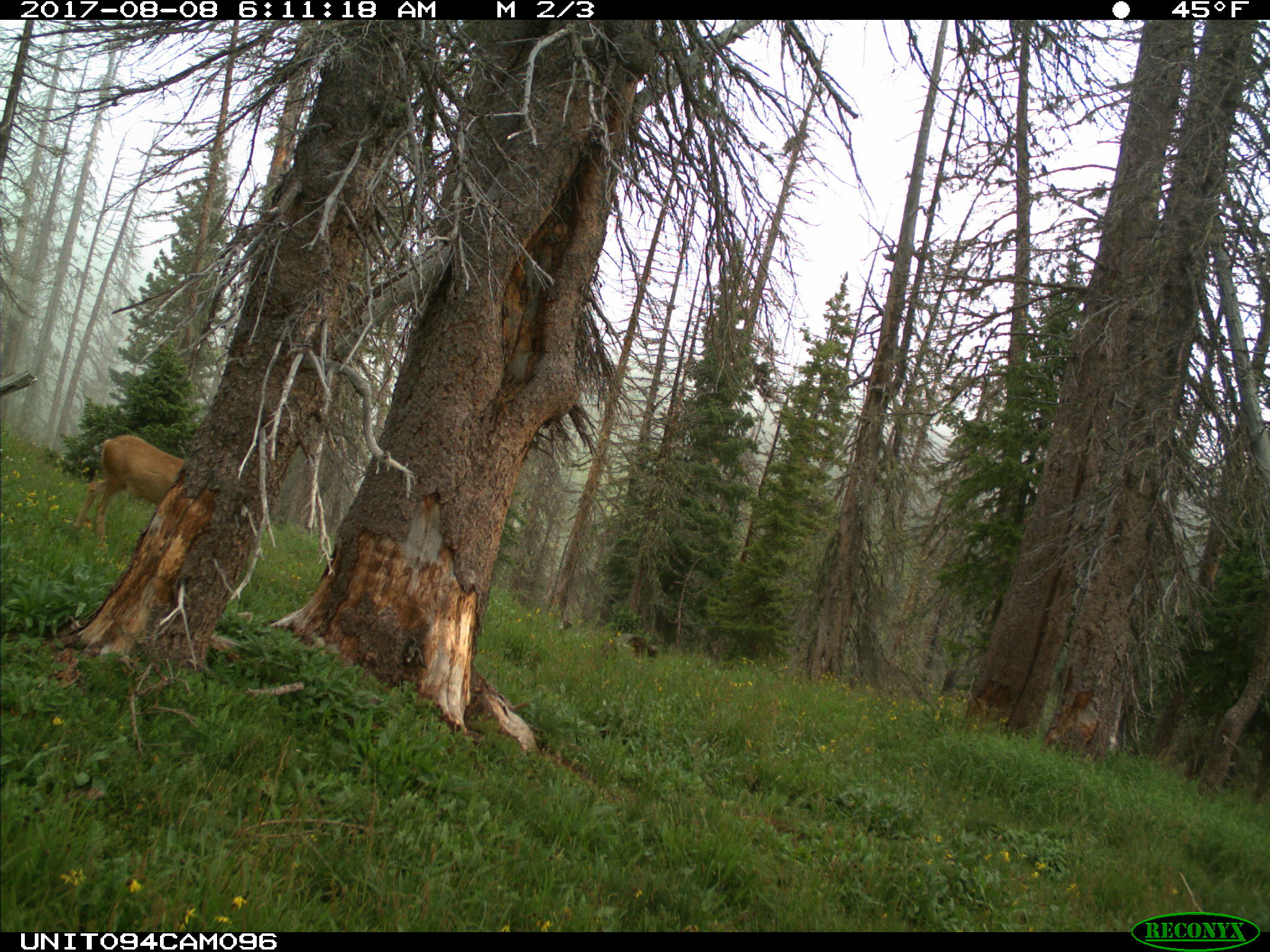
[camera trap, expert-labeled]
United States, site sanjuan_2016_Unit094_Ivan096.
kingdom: Animalia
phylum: Chordata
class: Mammalia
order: Artiodactyla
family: Cervidae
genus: Odocoileus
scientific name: Odocoileus hemionus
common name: mule deer